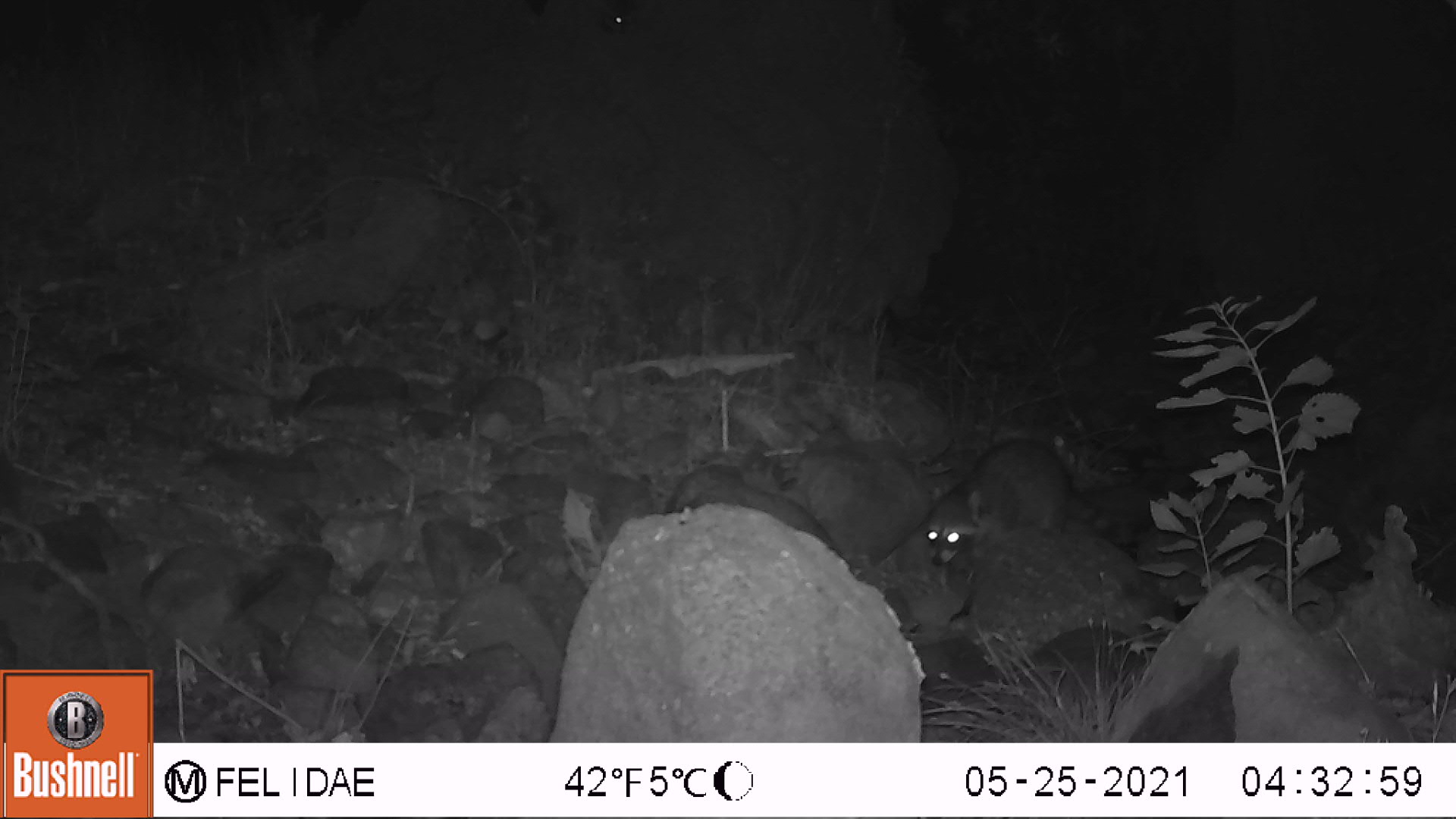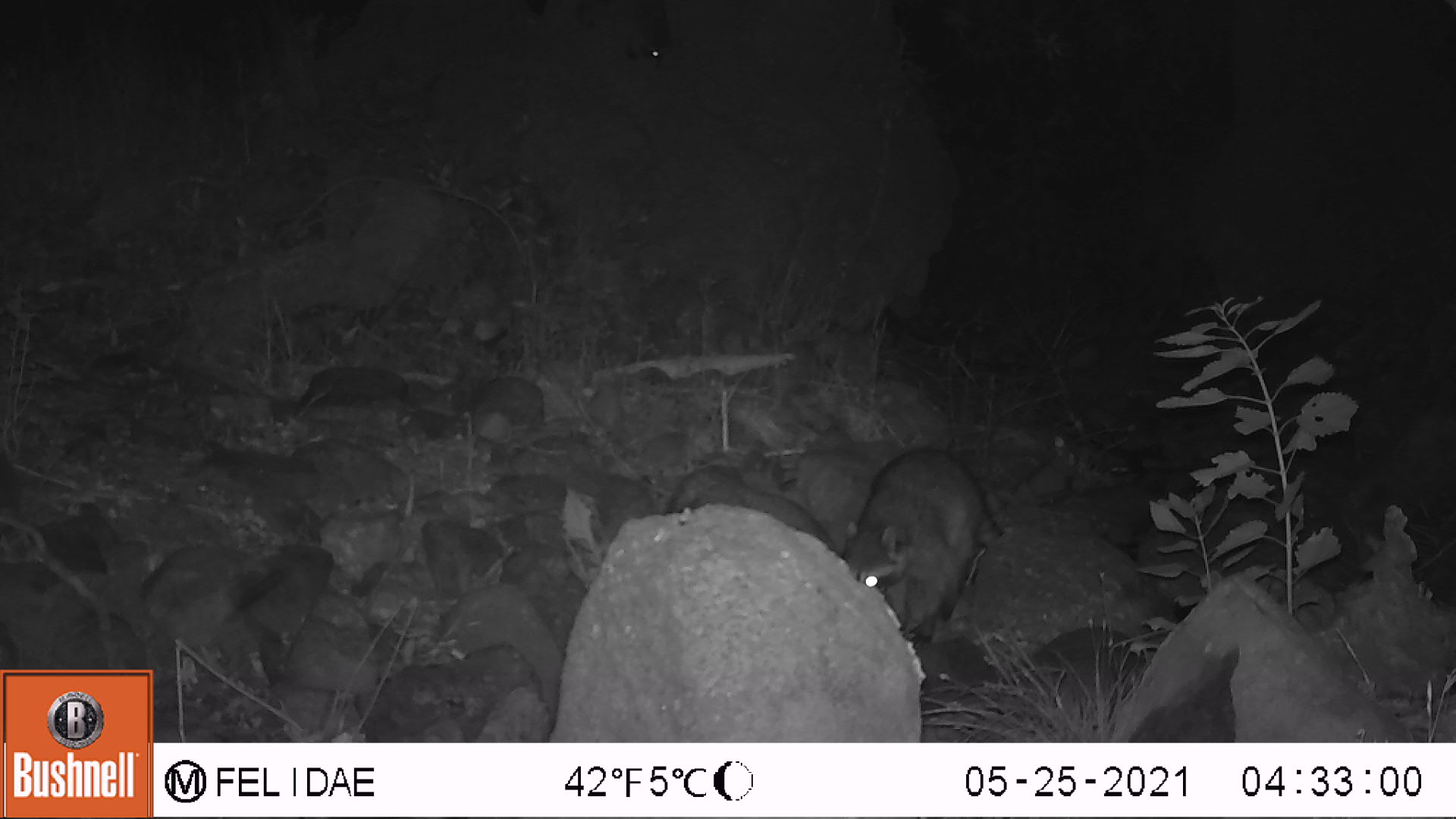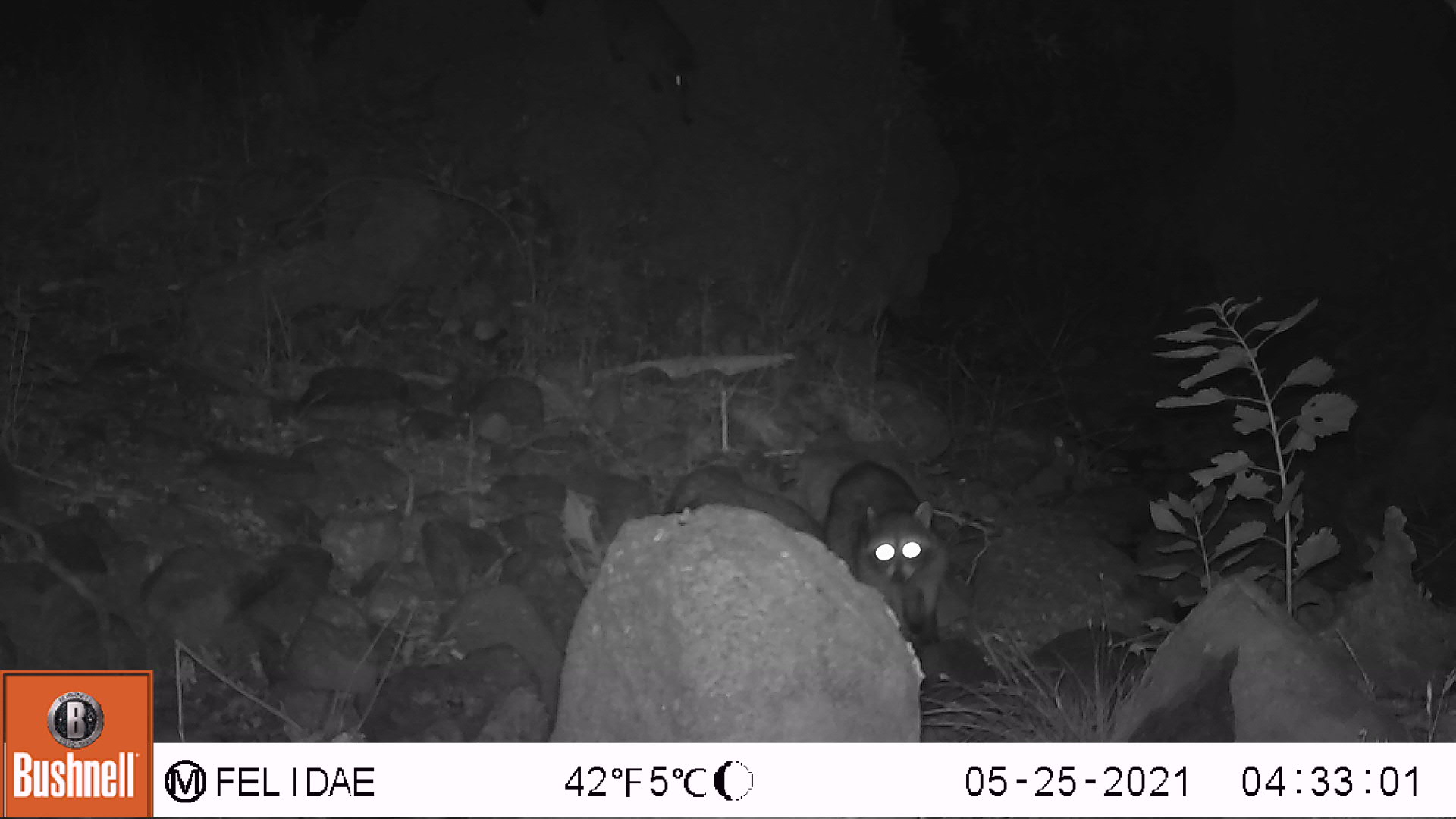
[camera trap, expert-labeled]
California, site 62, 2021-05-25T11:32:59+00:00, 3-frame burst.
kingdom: Animalia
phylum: Chordata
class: Mammalia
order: Carnivora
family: Procyonidae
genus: Procyon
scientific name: Procyon lotor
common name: raccoon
Raccoon (Procyon lotor).